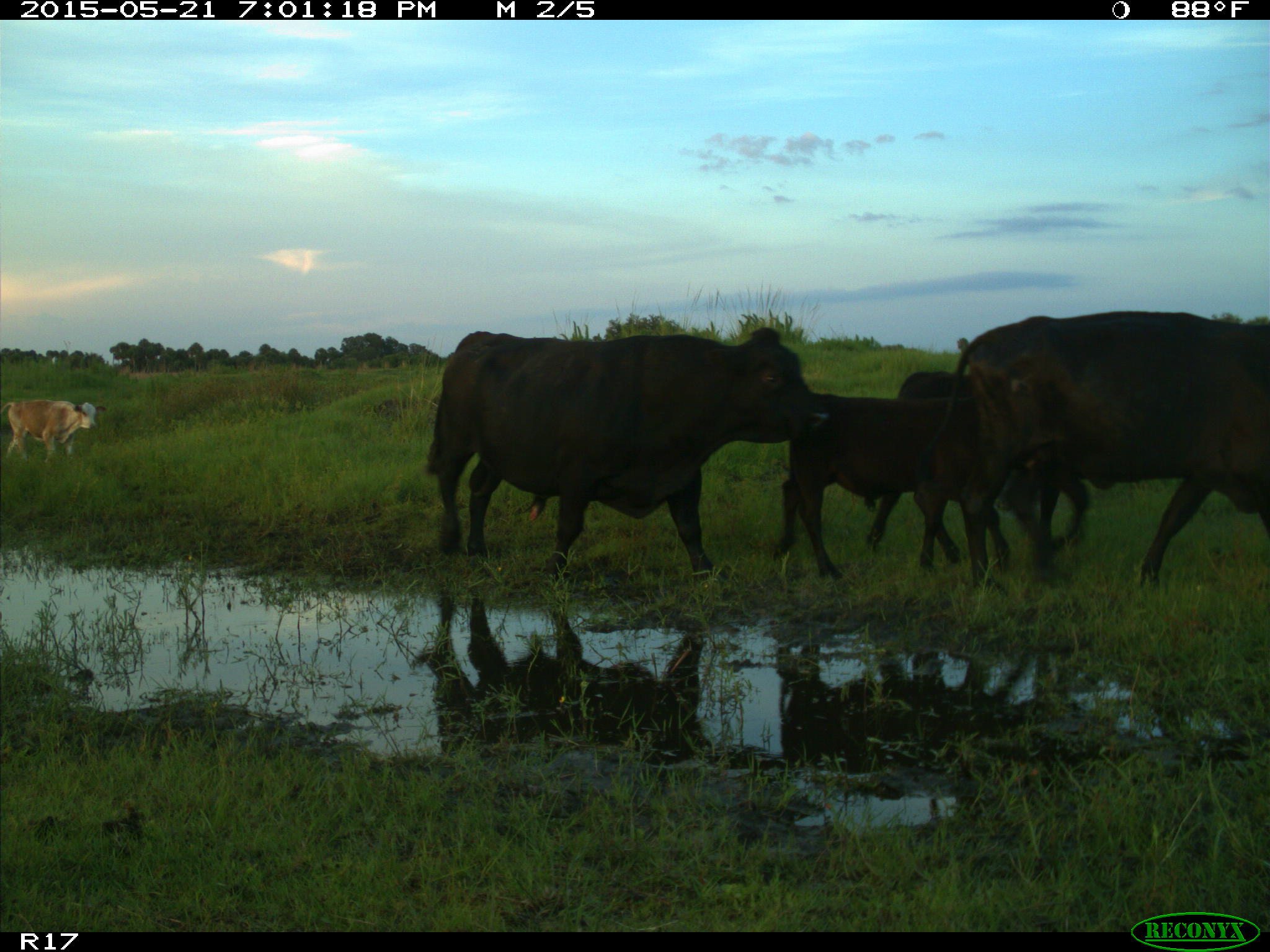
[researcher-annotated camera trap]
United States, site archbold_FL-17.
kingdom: Animalia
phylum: Chordata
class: Mammalia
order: Artiodactyla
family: Bovidae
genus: Bos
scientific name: Bos taurus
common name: domestic cow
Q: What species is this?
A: Bos taurus (domestic cow).